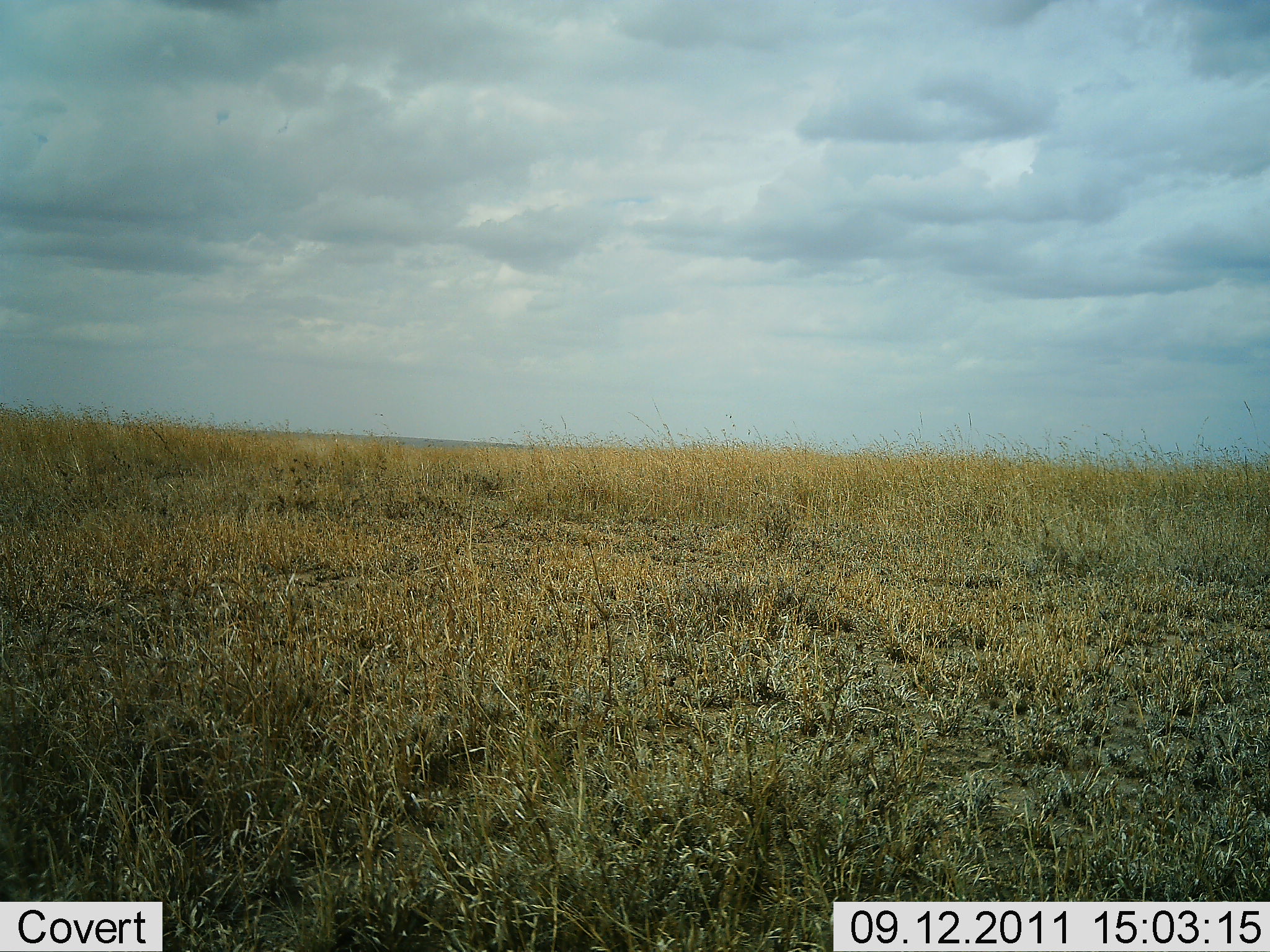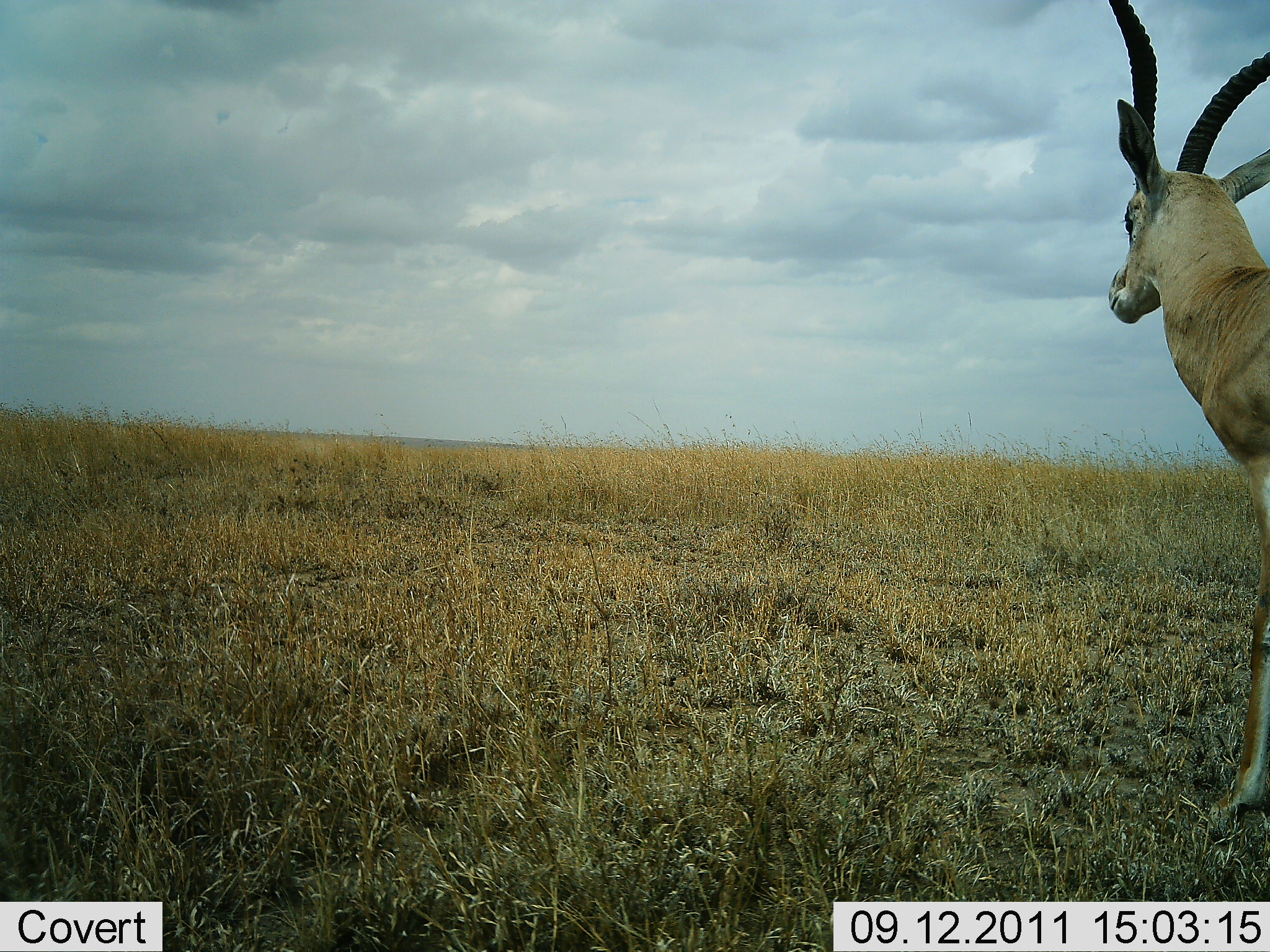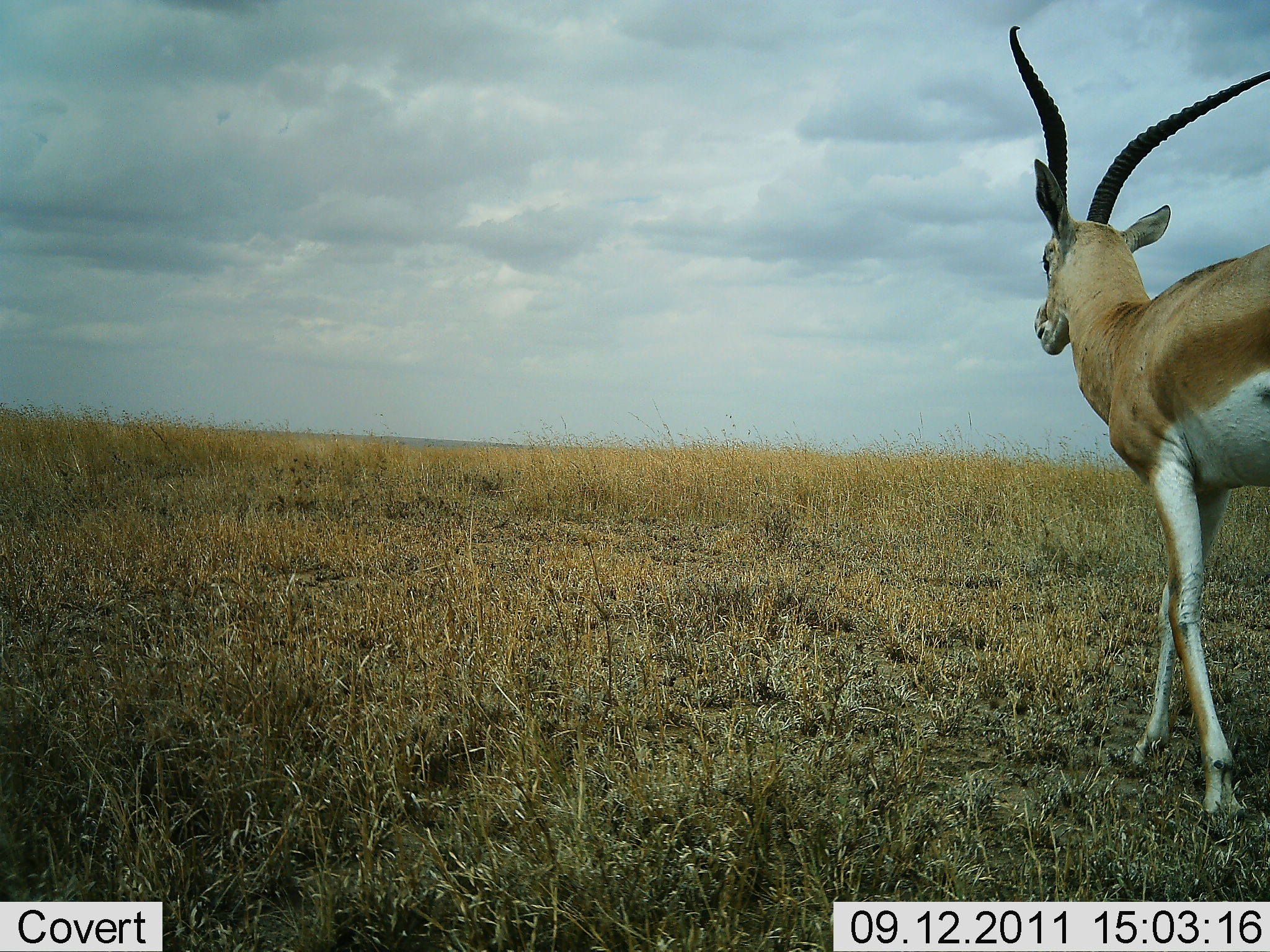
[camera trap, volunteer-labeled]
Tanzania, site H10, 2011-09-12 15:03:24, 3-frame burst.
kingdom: Animalia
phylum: Chordata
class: Mammalia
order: Artiodactyla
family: Bovidae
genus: Nanger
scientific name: Nanger granti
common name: grant's gazelle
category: gazellegrants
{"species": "gazellegrants (grant's gazelle) (Nanger granti)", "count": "1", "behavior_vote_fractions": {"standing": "15%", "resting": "0%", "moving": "92%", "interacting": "0%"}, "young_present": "0%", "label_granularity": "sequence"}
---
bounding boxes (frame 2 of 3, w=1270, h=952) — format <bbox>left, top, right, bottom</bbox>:
animal: <bbox>1104, 0, 1270, 823</bbox>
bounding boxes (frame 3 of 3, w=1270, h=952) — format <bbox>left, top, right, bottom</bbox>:
animal: <bbox>1007, 21, 1270, 836</bbox>